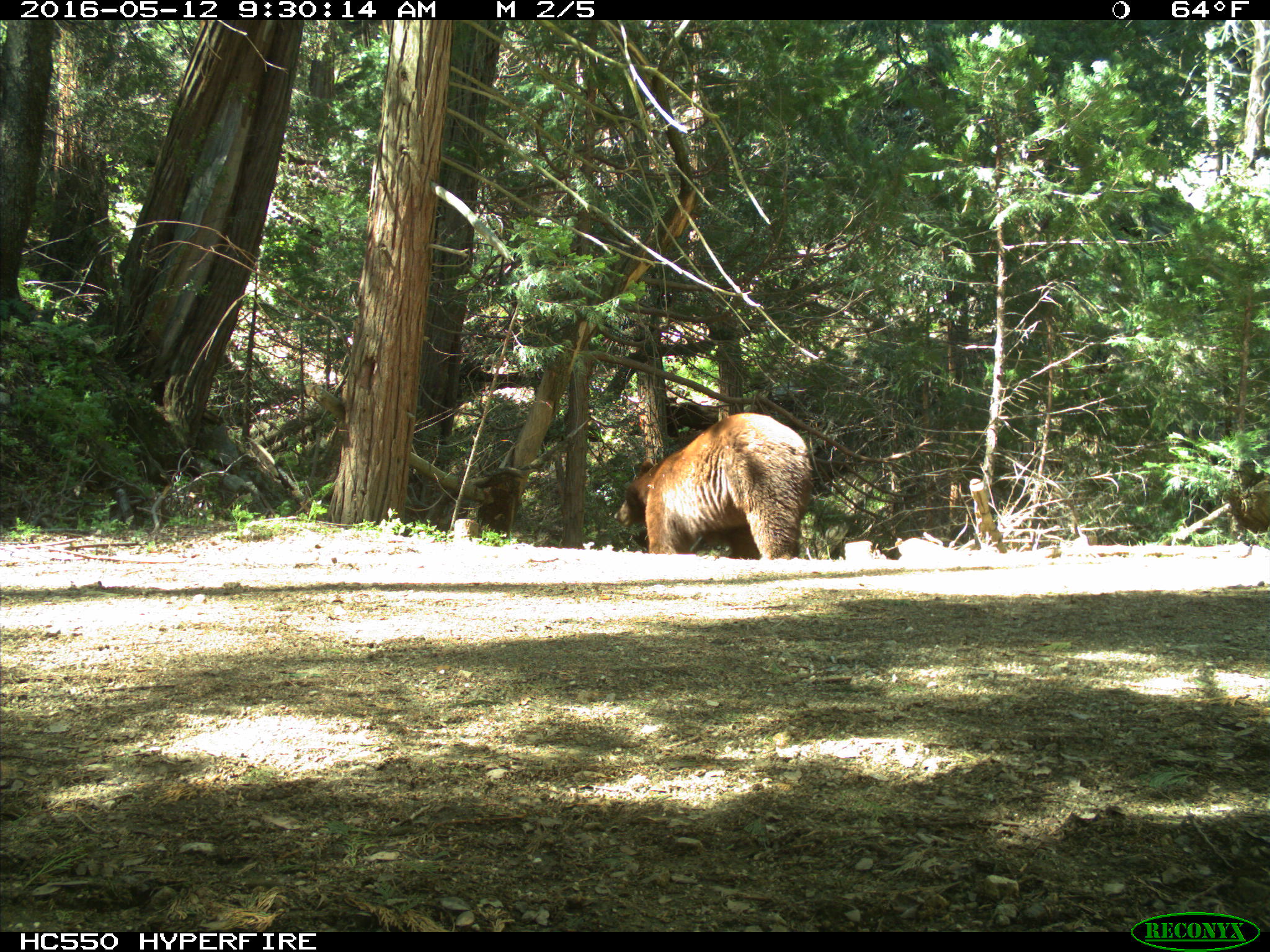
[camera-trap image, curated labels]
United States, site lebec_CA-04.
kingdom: Animalia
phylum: Chordata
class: Mammalia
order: Carnivora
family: Ursidae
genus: Ursus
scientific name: Ursus americanus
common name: american black bear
Ursus americanus (american black bear).